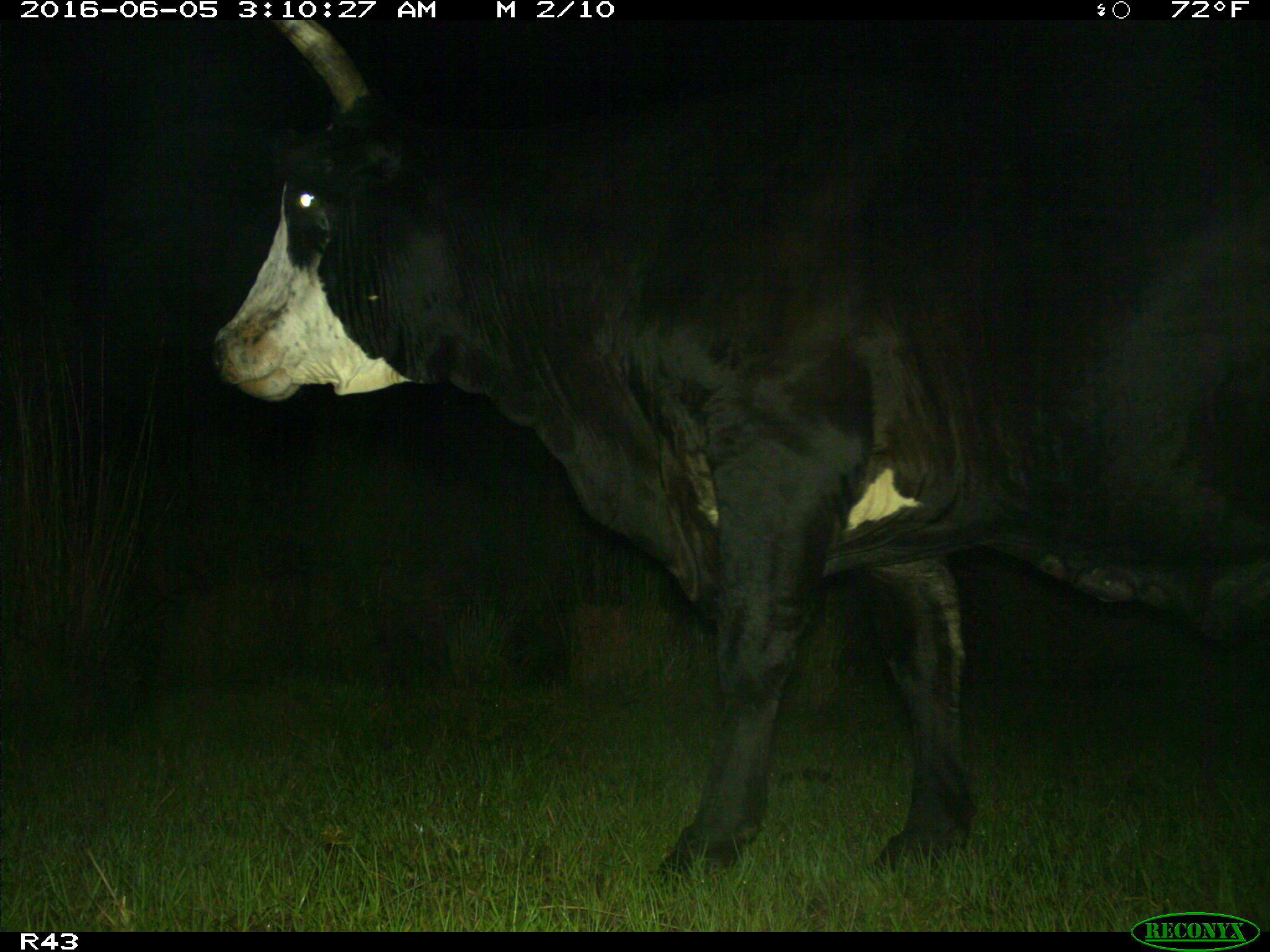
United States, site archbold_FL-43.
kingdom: Animalia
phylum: Chordata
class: Mammalia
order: Artiodactyla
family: Bovidae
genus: Bos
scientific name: Bos taurus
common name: domestic cow